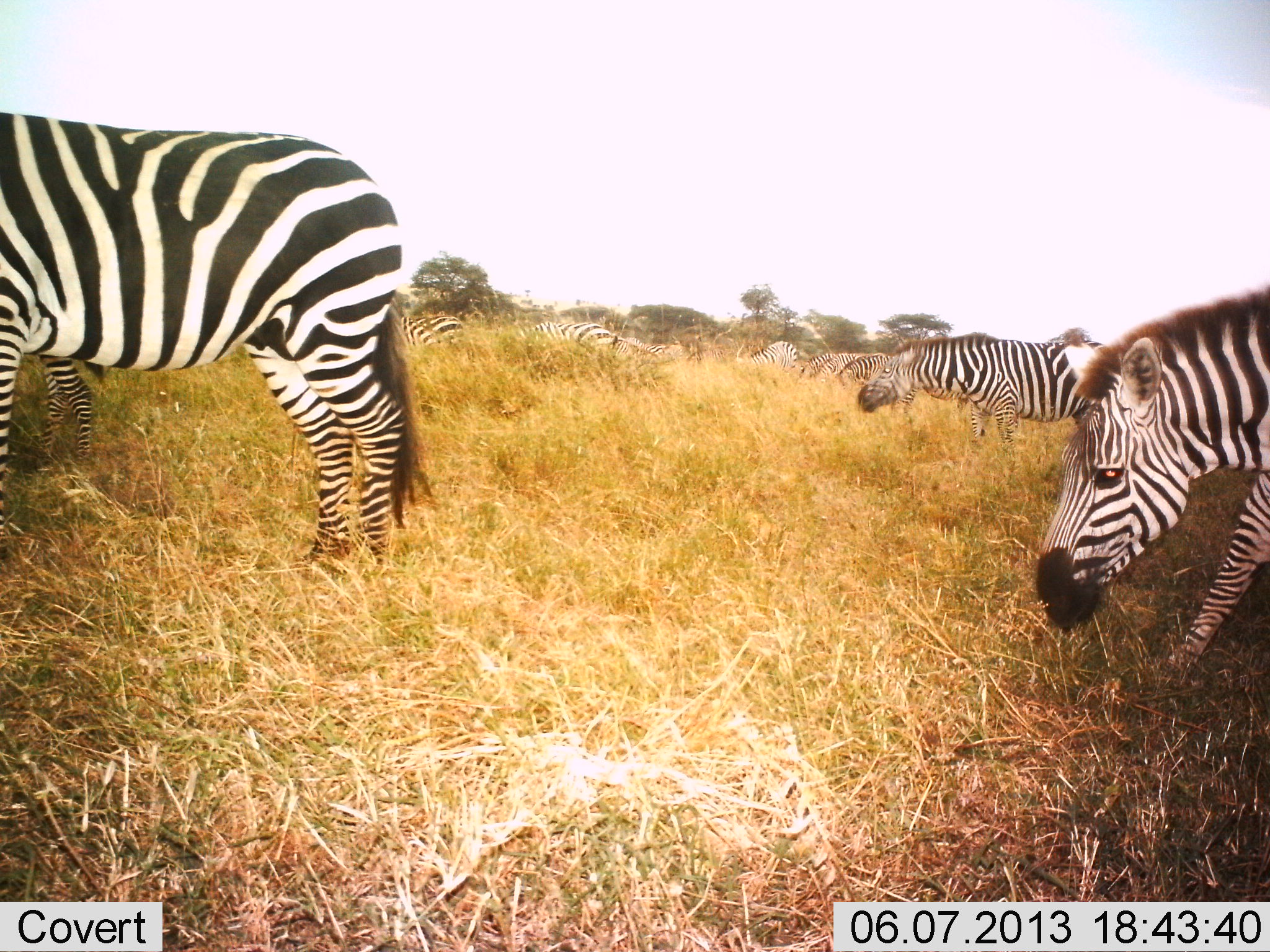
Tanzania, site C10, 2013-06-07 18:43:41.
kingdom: Animalia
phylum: Chordata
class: Mammalia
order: Perissodactyla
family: Equidae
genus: Equus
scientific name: Equus quagga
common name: plains zebra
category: zebra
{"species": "zebra (plains zebra) (Equus quagga)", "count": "8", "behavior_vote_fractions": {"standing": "53%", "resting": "6%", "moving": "47%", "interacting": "0%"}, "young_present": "6%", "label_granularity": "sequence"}